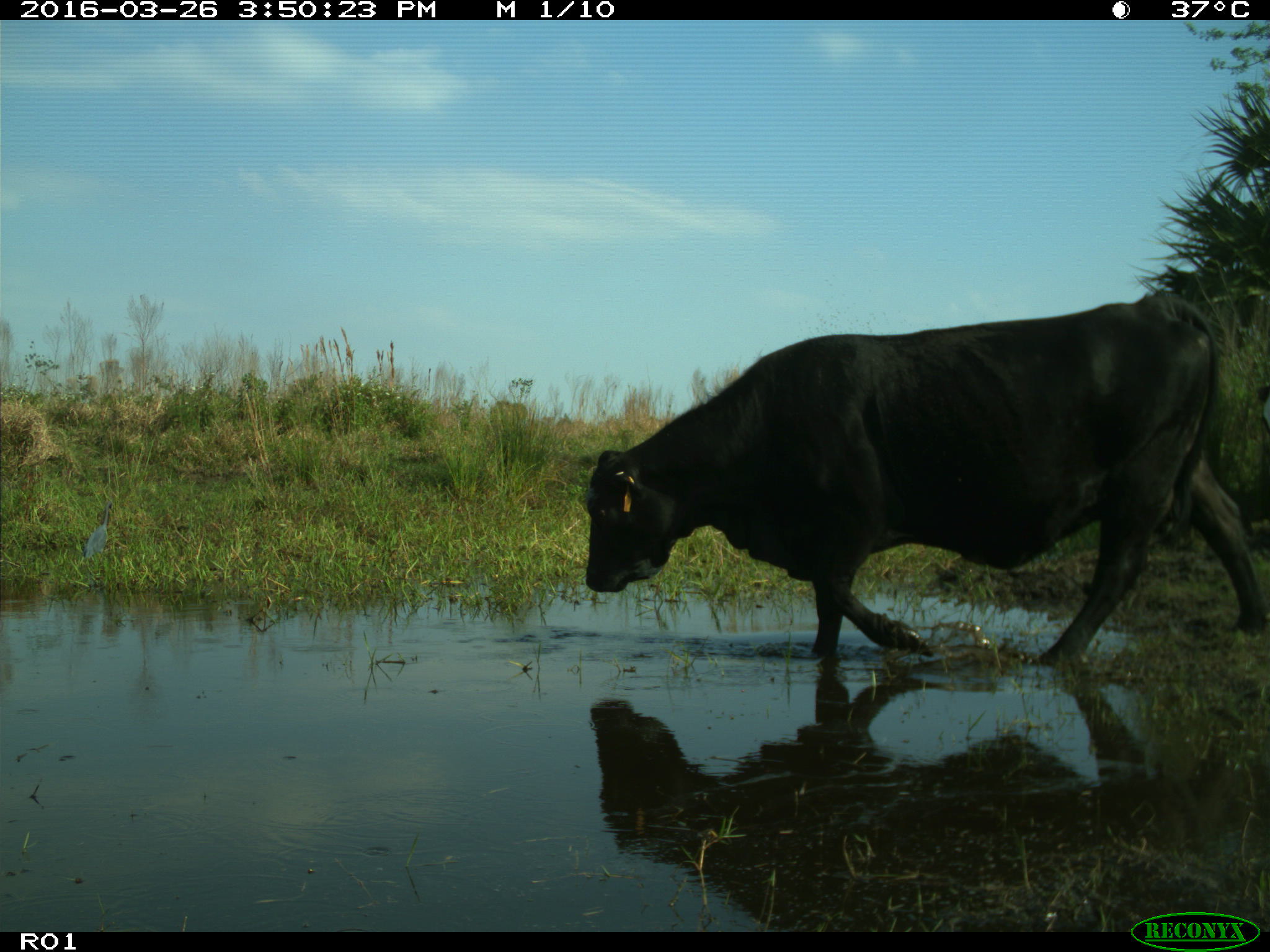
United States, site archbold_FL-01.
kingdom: Animalia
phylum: Chordata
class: Mammalia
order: Artiodactyla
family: Bovidae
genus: Bos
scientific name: Bos taurus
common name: domestic cow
Bos taurus (domestic cow).